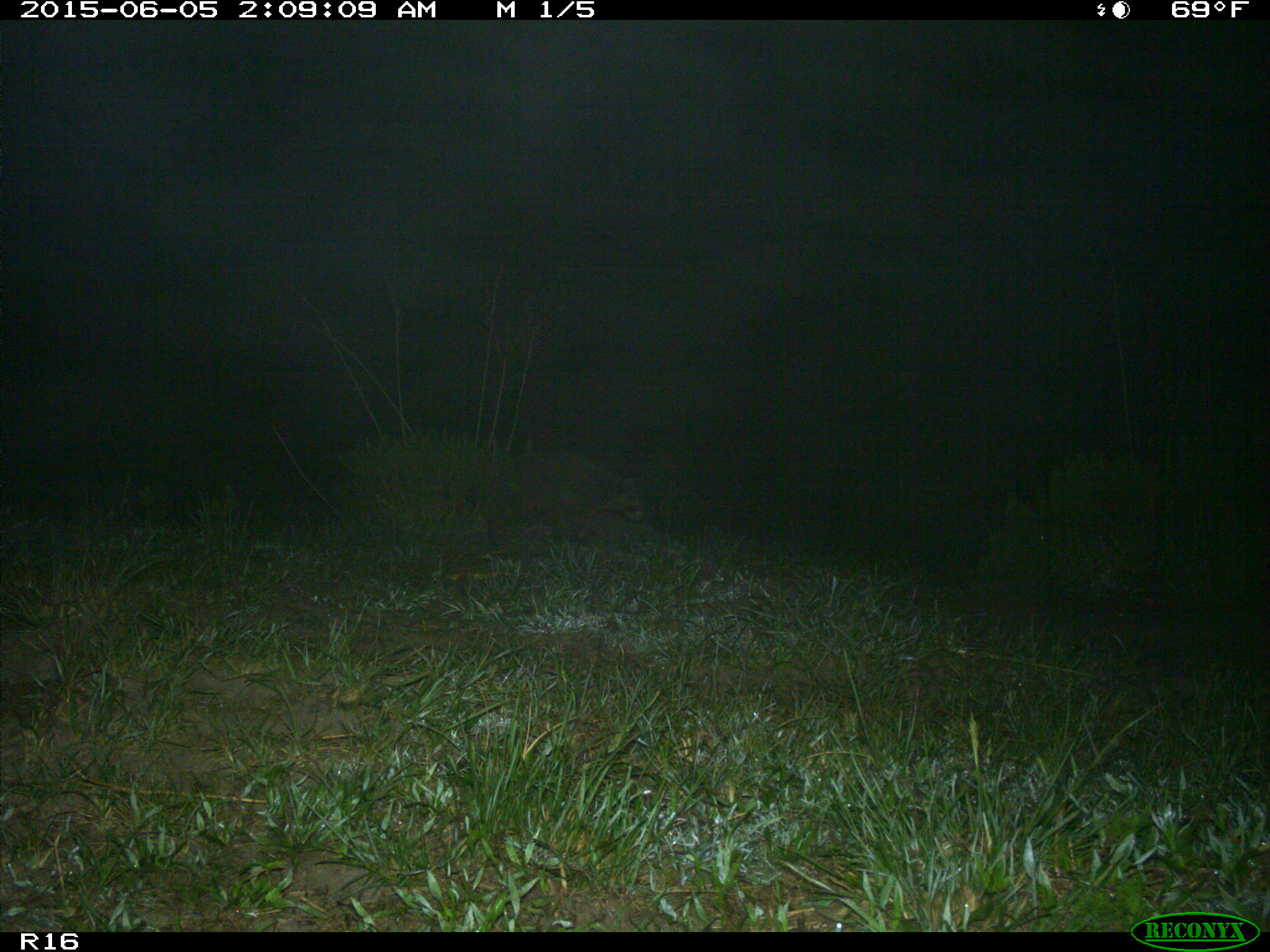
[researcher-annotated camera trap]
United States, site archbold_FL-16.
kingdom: Animalia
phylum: Chordata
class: Mammalia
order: Carnivora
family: Procyonidae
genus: Procyon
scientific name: Procyon lotor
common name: common raccoon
Procyon lotor (common raccoon).